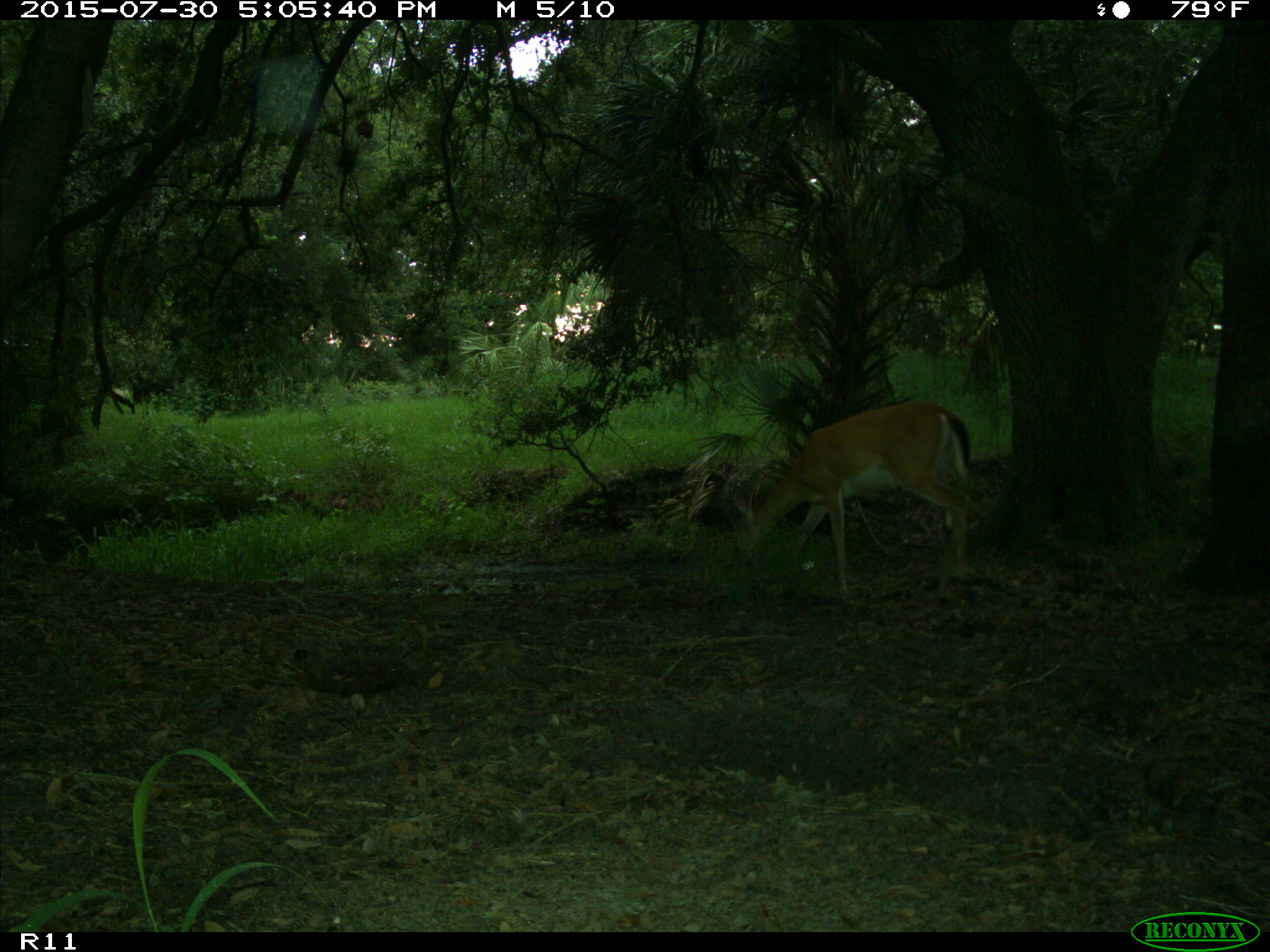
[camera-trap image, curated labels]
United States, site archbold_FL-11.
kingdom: Animalia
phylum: Chordata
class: Mammalia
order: Artiodactyla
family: Cervidae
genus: Odocoileus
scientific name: Odocoileus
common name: deer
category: unidentified deer